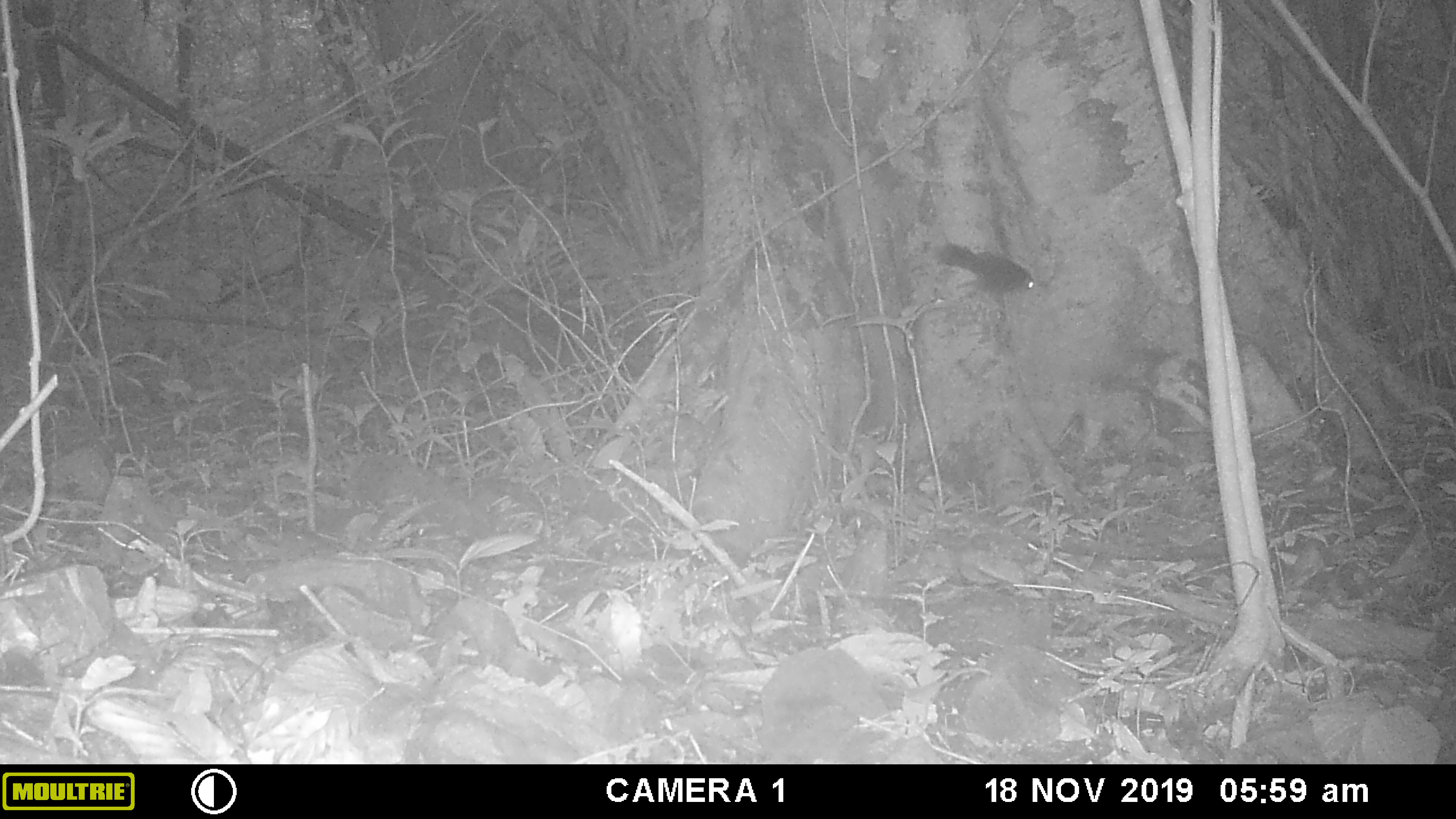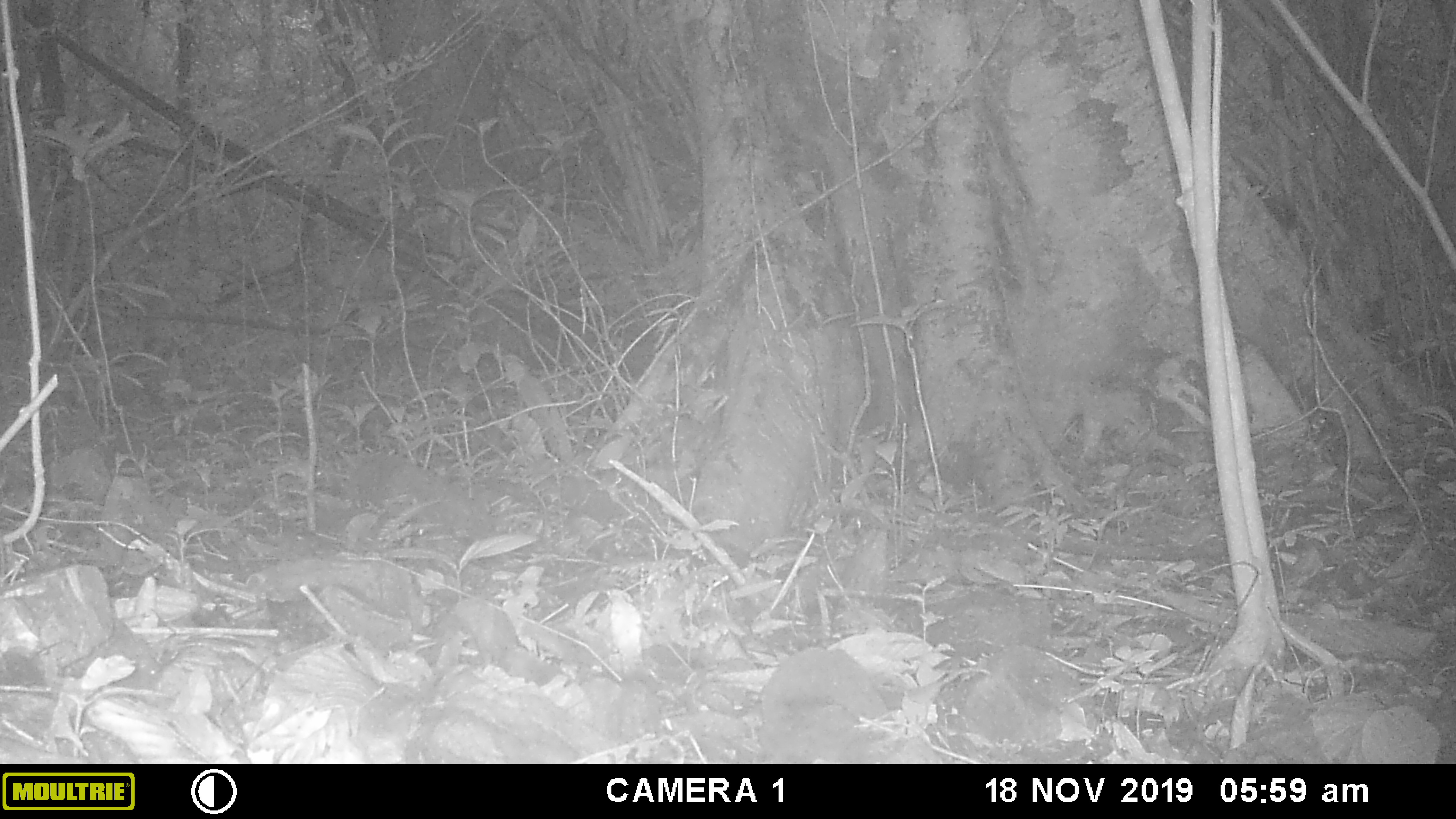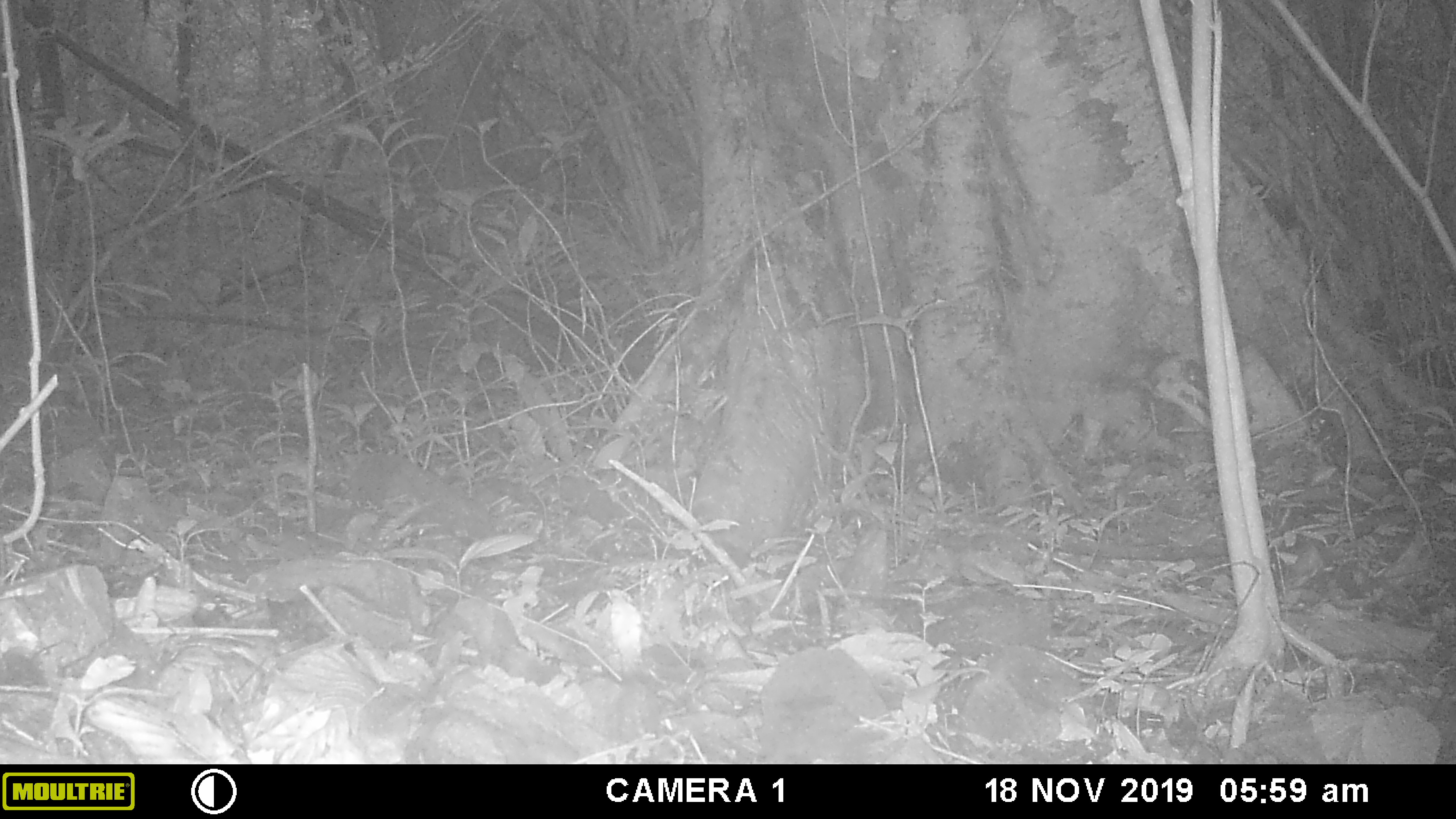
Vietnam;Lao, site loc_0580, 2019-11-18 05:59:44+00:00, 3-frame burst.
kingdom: Animalia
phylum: Chordata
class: Mammalia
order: Rodentia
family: Sciuridae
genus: Sciurus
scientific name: Sciurus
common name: squirrel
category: unidentified squirrel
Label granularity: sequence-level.